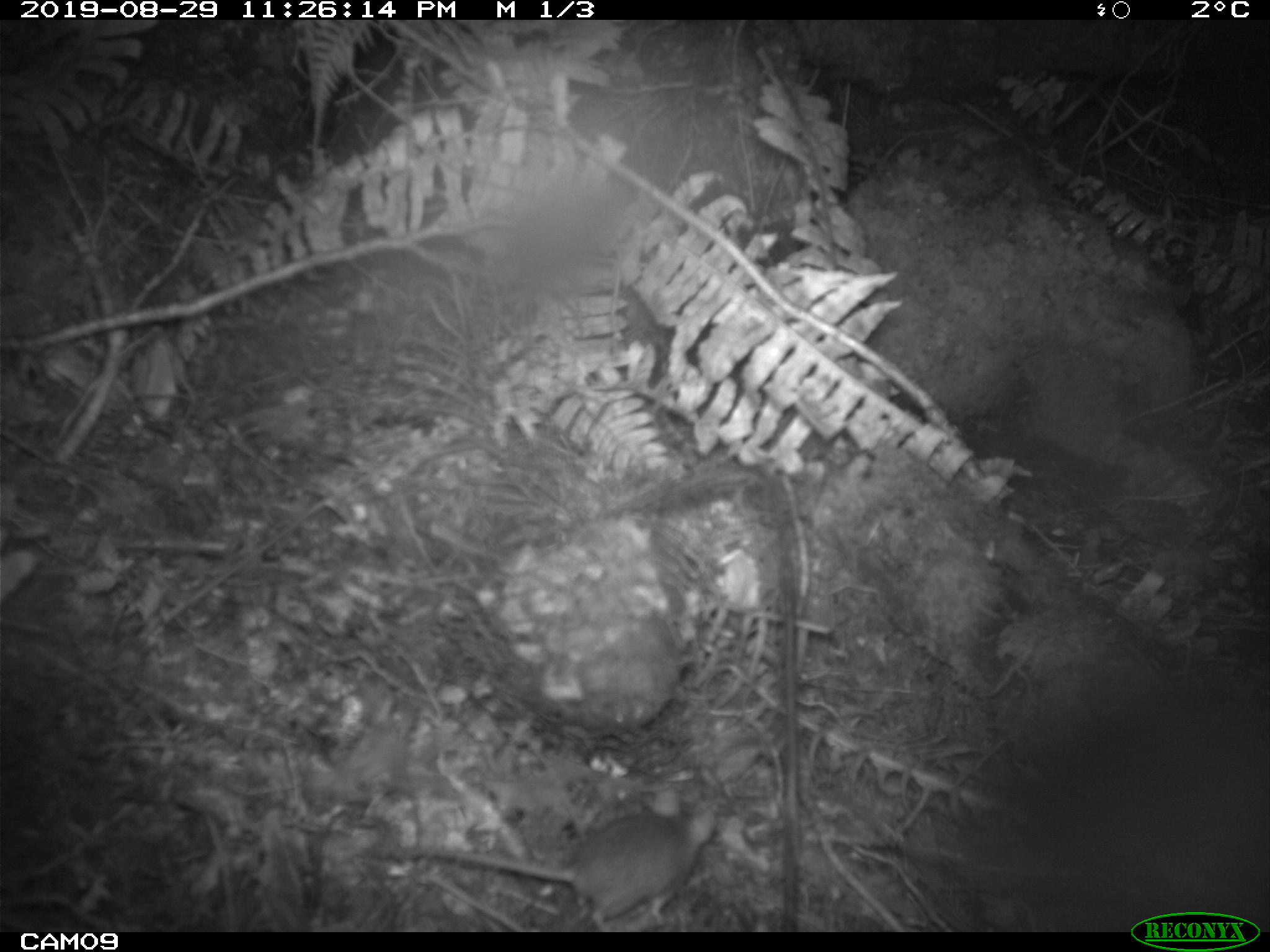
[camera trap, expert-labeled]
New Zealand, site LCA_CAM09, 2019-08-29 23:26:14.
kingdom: Animalia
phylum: Chordata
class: Mammalia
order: Rodentia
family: Muridae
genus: Mus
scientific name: Mus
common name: mouse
Mouse (Mus).